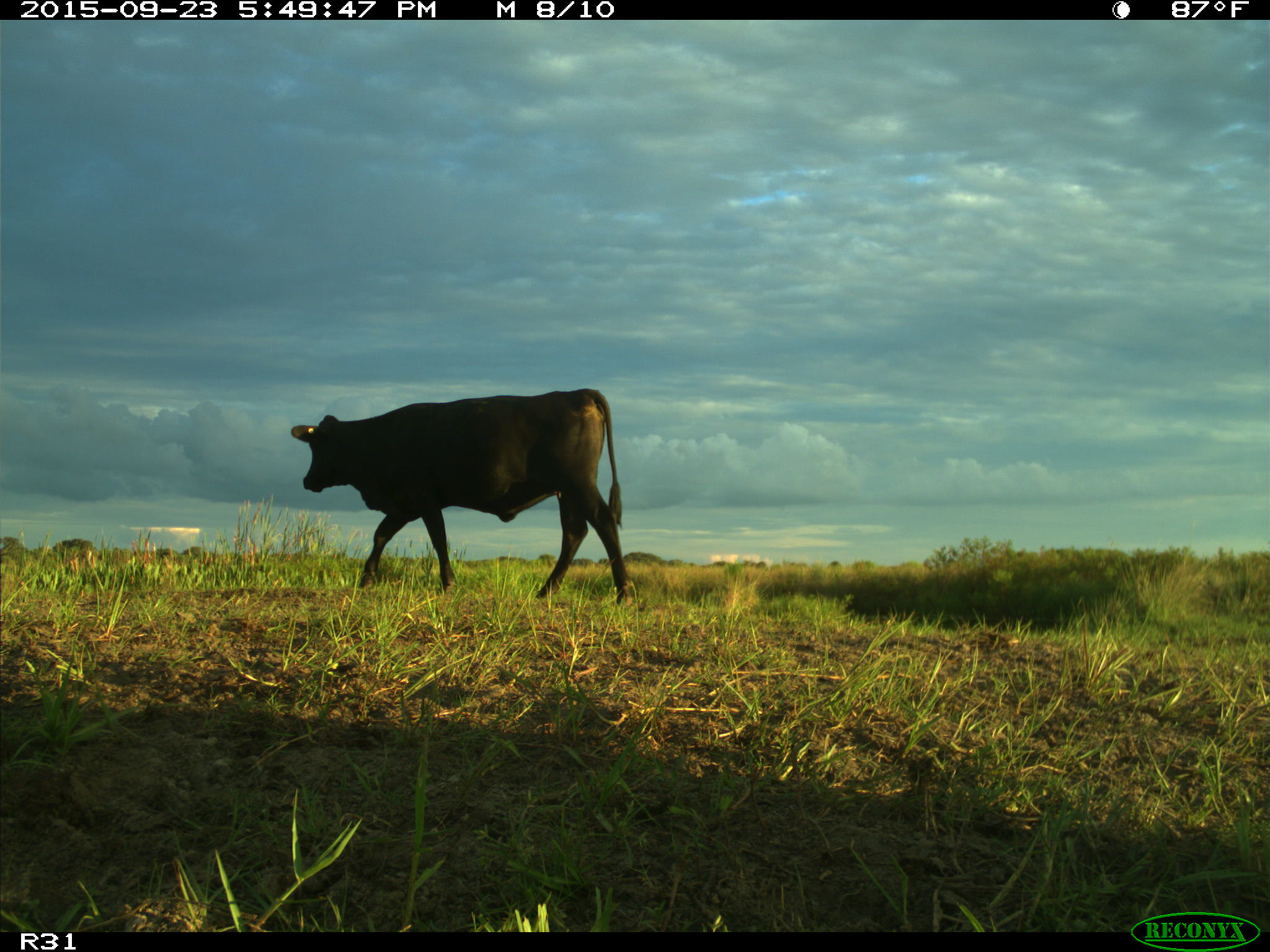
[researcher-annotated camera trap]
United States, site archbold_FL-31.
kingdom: Animalia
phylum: Chordata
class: Mammalia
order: Artiodactyla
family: Bovidae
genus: Bos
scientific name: Bos taurus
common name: domestic cow